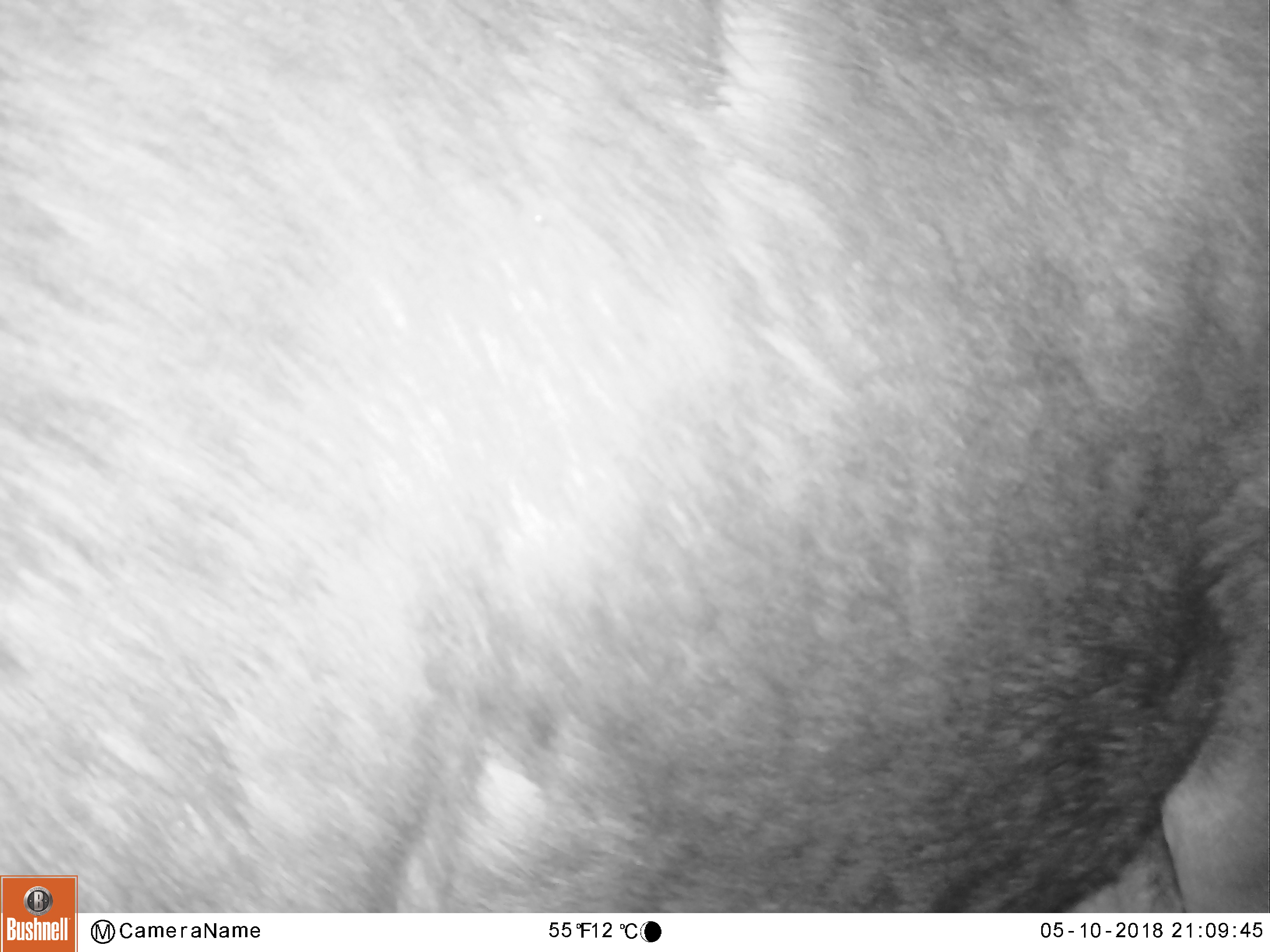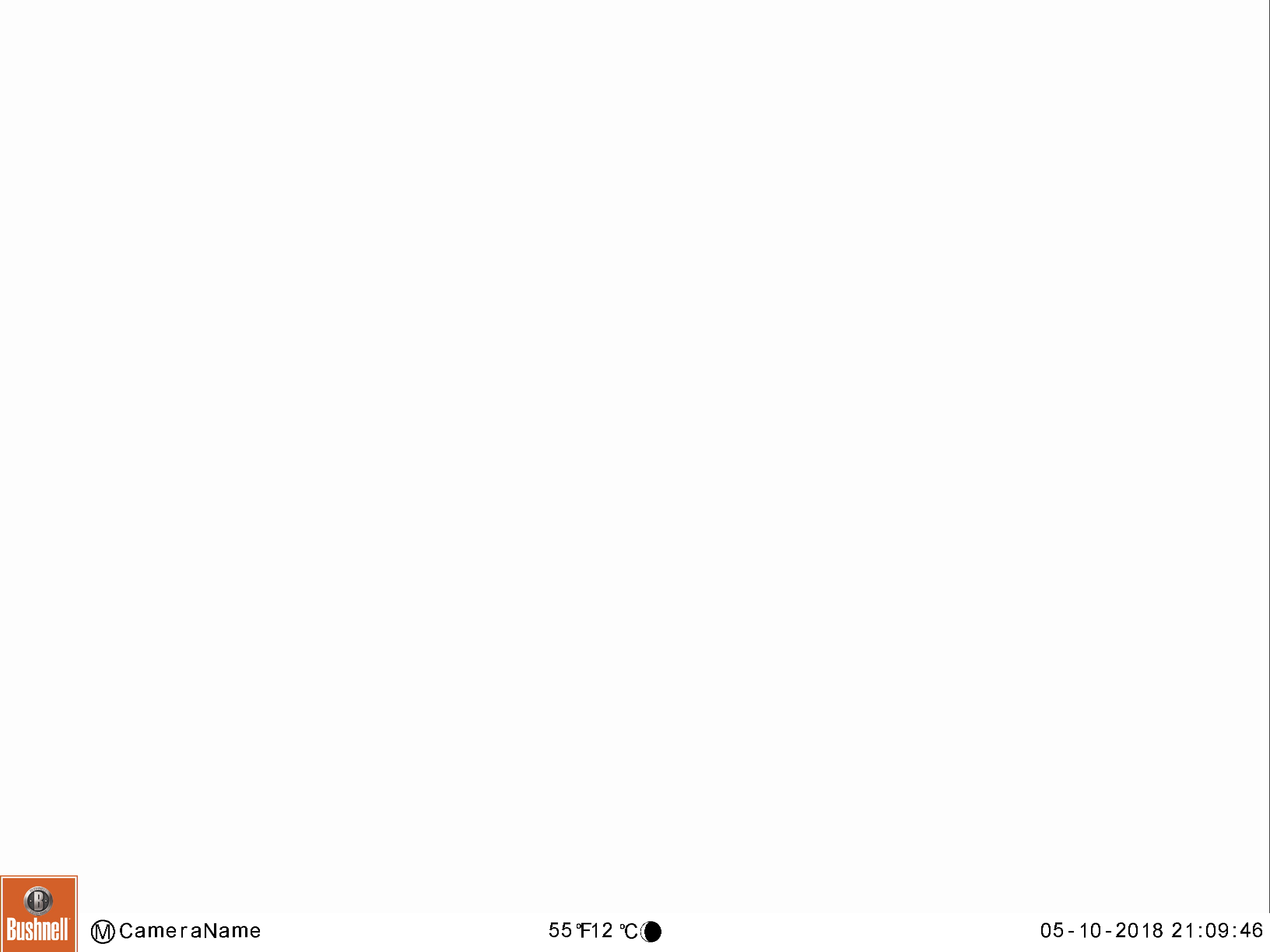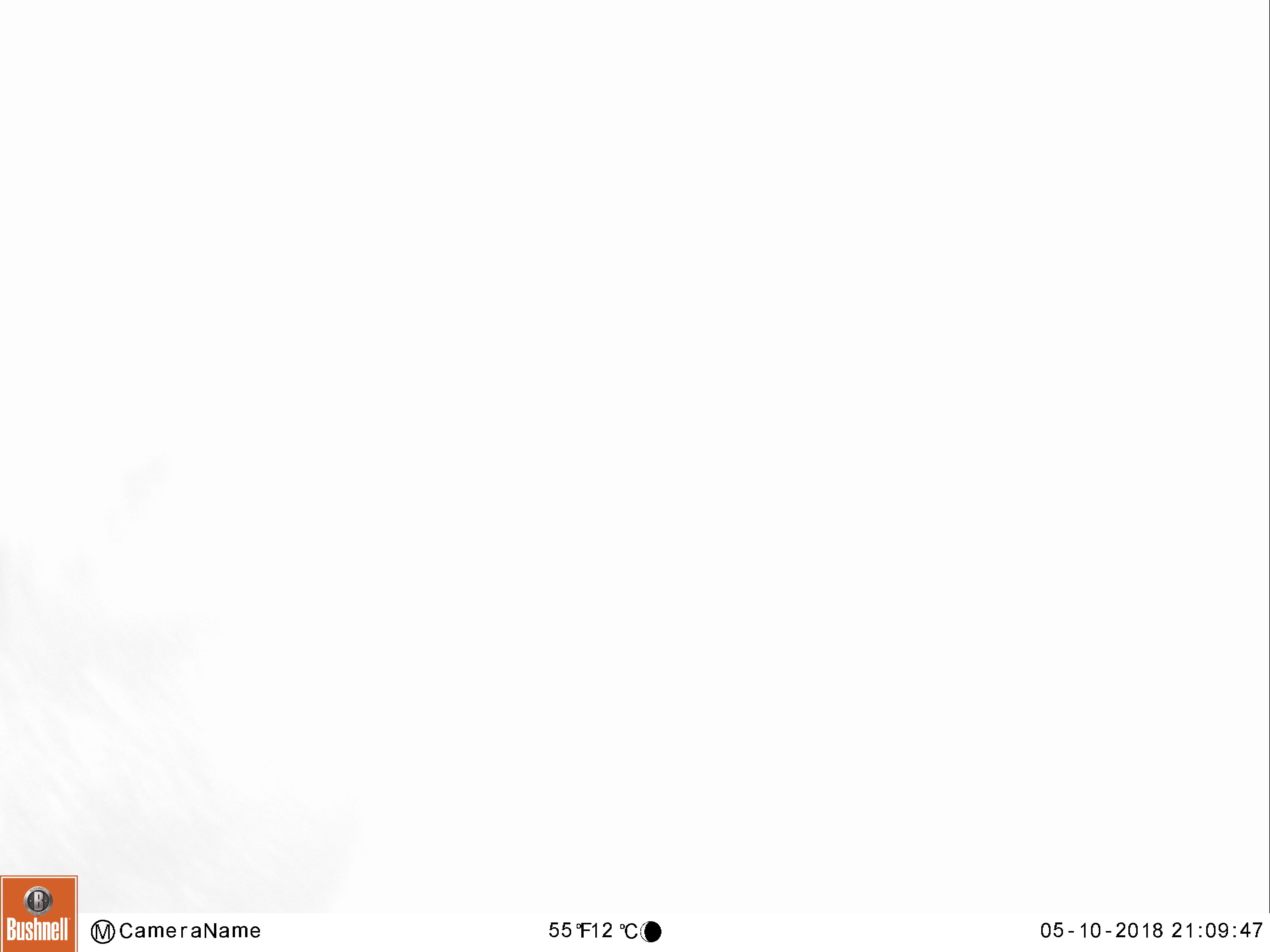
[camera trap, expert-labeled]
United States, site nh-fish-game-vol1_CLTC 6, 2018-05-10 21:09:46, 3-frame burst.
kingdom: Animalia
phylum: Chordata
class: Mammalia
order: Artiodactyla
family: Cervidae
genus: Alces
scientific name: Alces alces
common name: moose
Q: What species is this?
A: Moose (Alces alces).